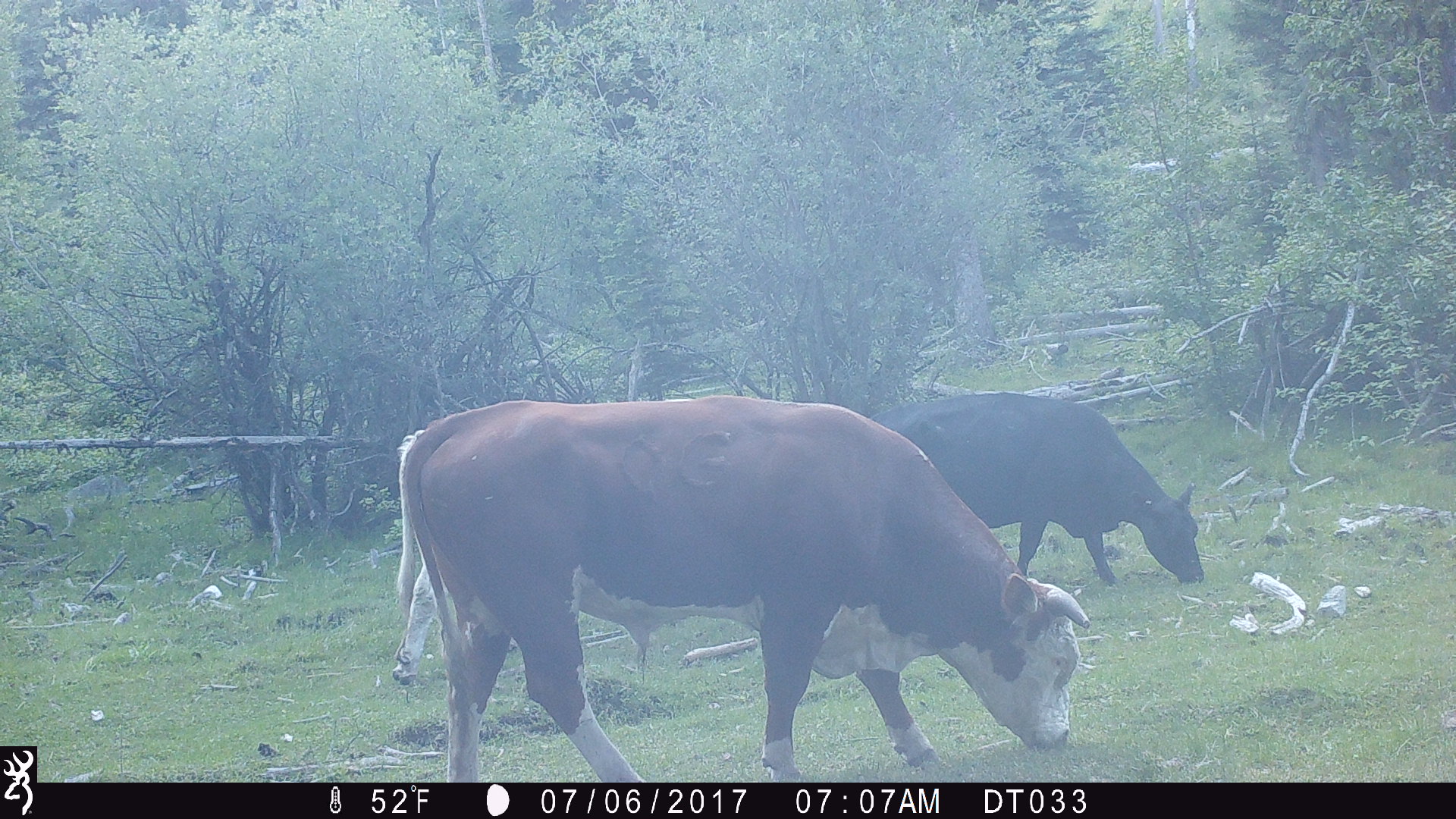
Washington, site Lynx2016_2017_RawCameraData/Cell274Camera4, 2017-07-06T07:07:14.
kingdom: Animalia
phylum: Chordata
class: Mammalia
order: Artiodactyla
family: Bovidae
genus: Bos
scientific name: Bos taurus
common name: domestic cattle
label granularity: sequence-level